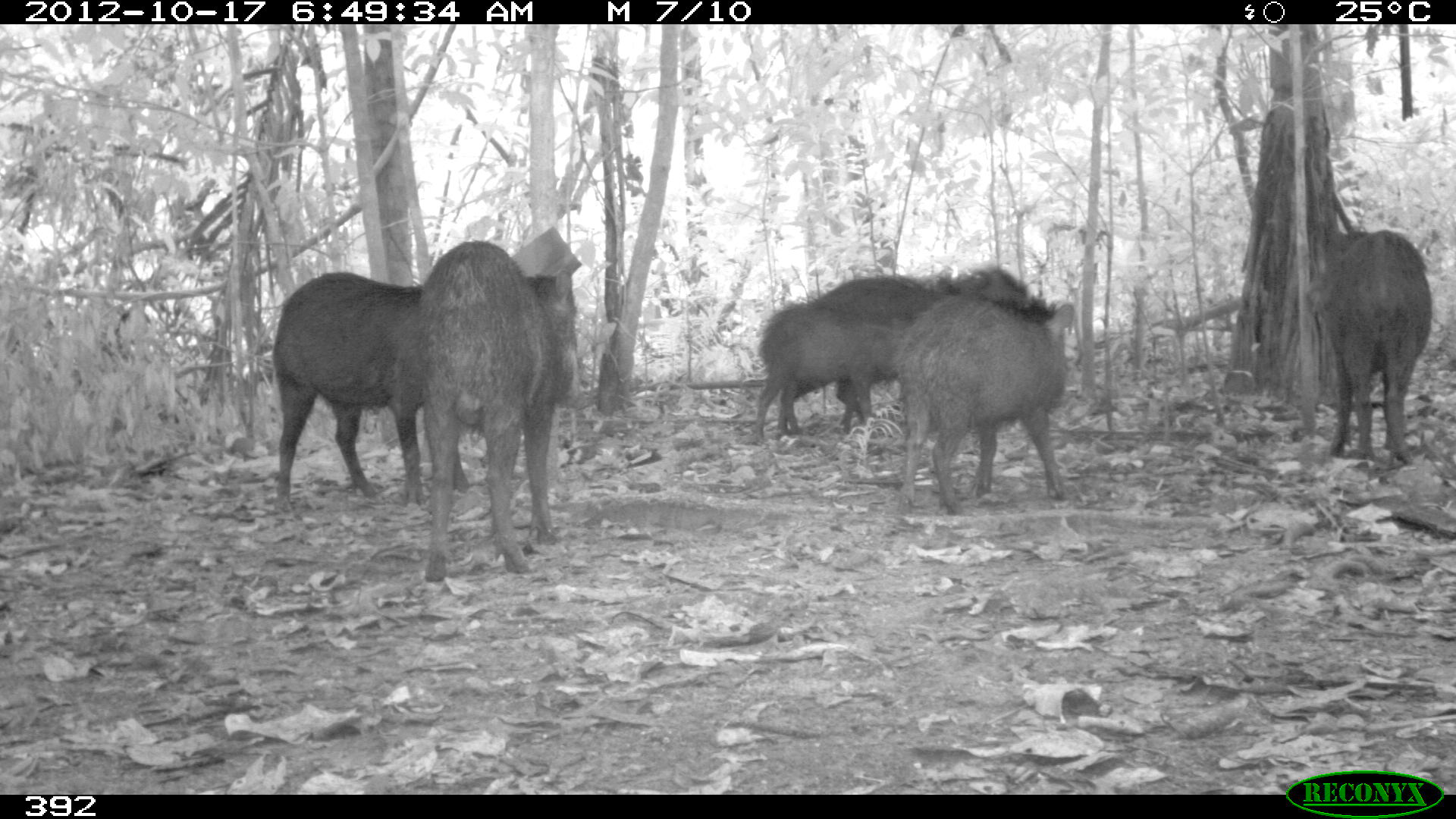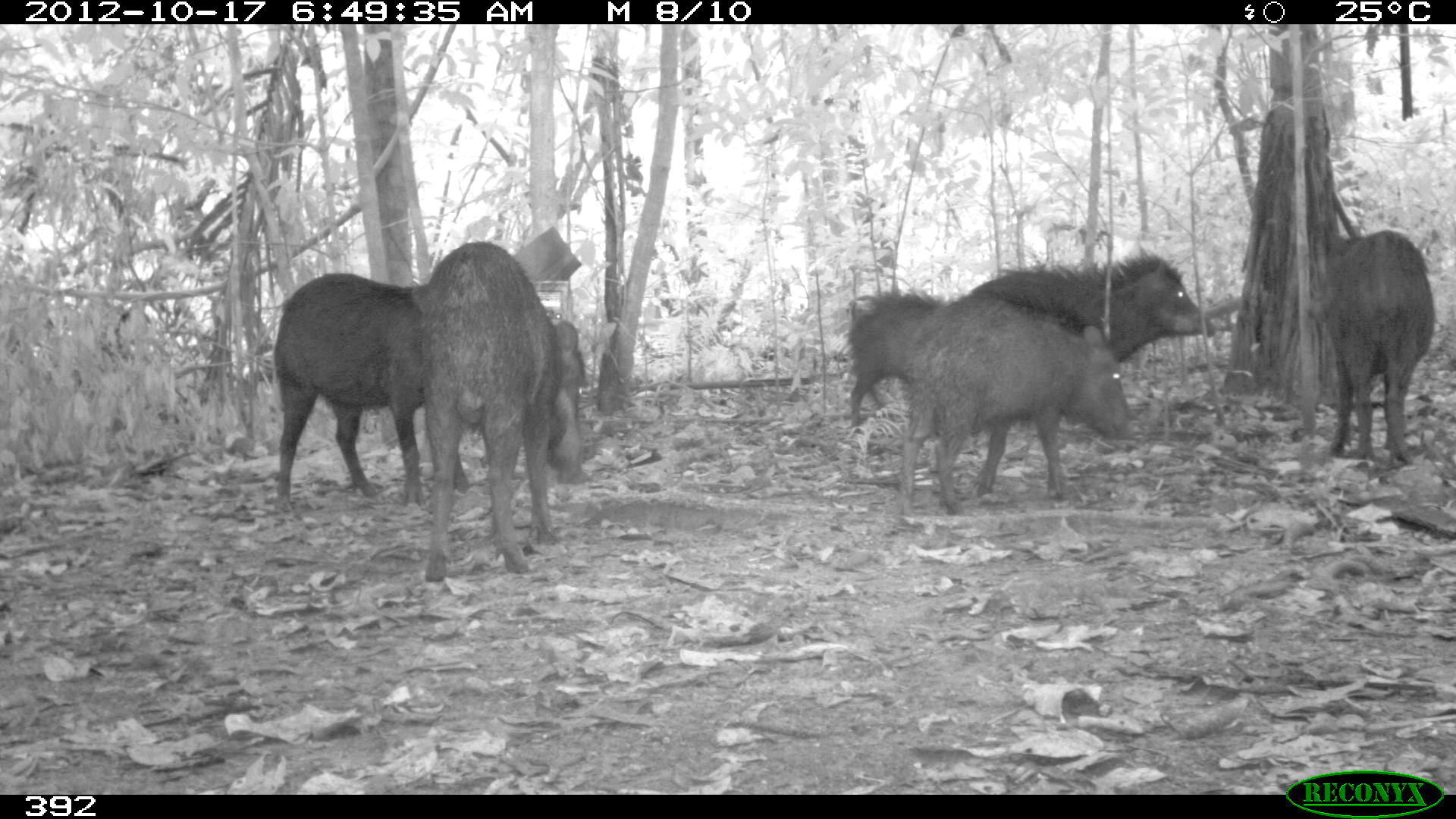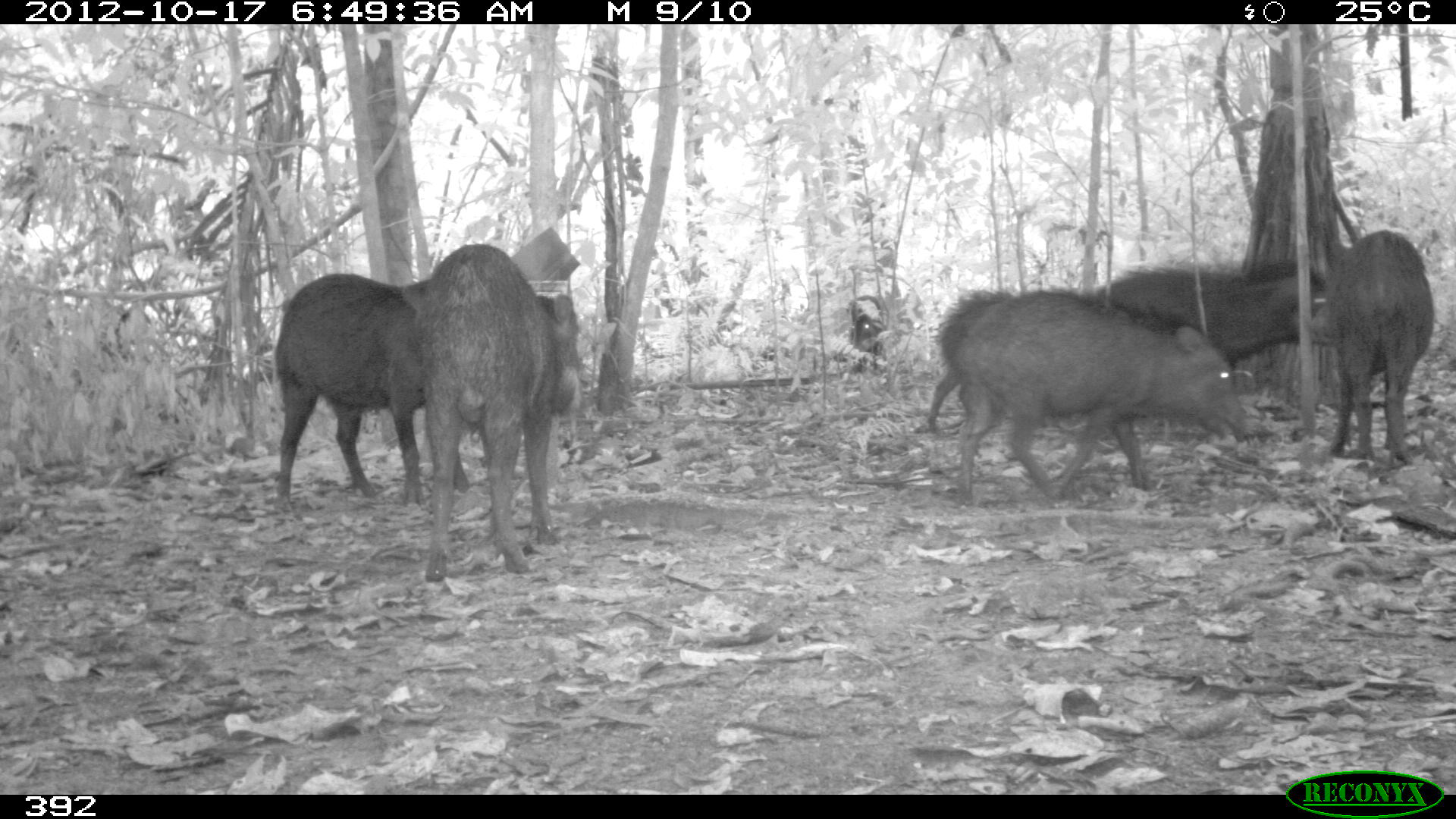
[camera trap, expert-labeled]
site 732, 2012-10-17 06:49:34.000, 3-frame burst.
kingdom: Animalia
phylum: Chordata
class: Mammalia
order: Artiodactyla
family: Tayassuidae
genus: Tayassu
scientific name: Tayassu pecari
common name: white-lipped peccary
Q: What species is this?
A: Tayassu pecari (white-lipped peccary).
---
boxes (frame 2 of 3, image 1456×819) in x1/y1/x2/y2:
tayassu pecari: 410/236/592/581; 891/292/1137/517; 270/269/470/504; 952/248/1218/370; 1304/226/1440/462; 838/289/964/429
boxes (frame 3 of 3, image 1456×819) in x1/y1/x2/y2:
tayassu pecari: 952/287/1256/505; 413/238/581/589; 270/269/508/503; 1096/260/1341/458; 1321/226/1437/464; 923/287/1019/434; 847/294/884/374